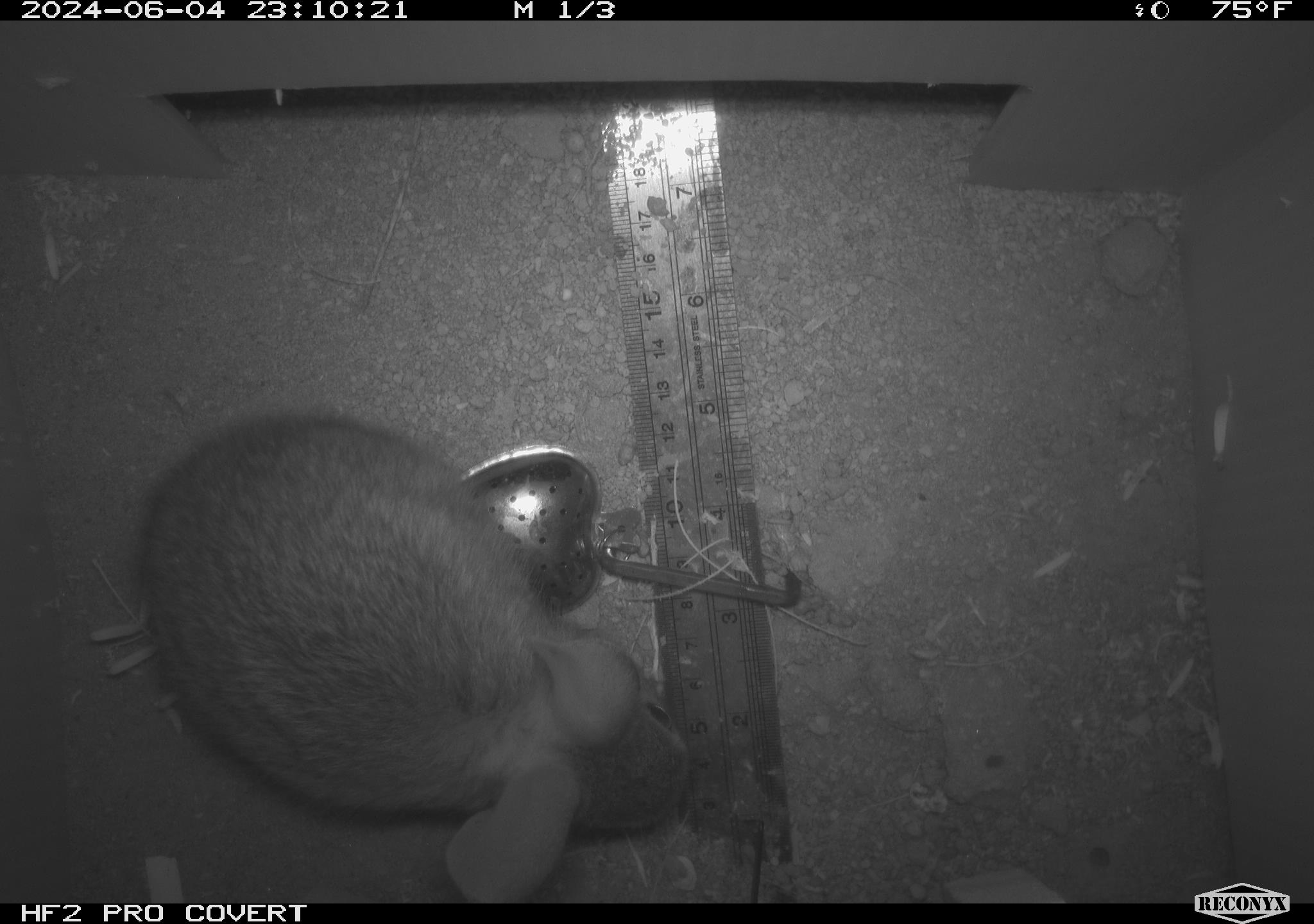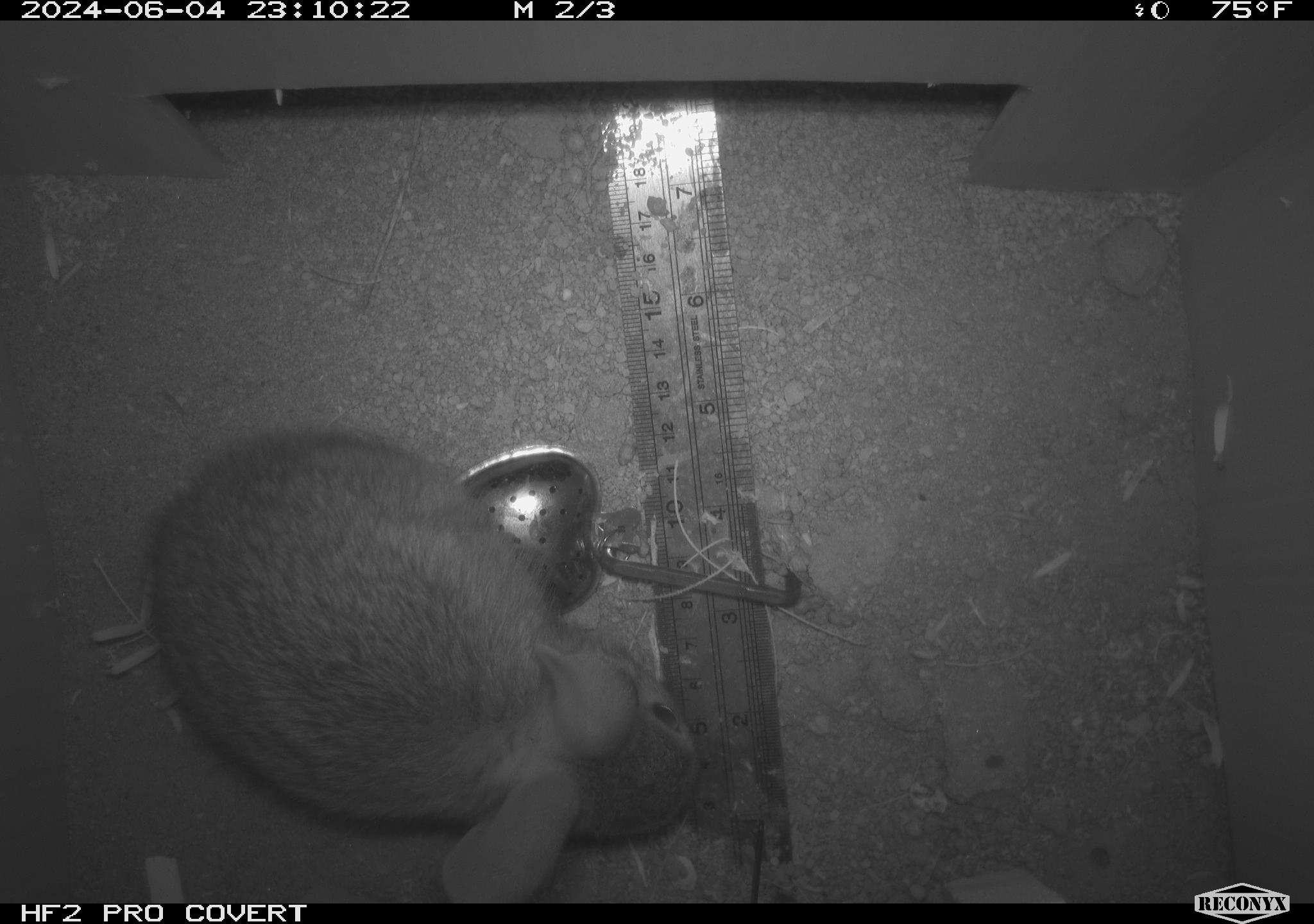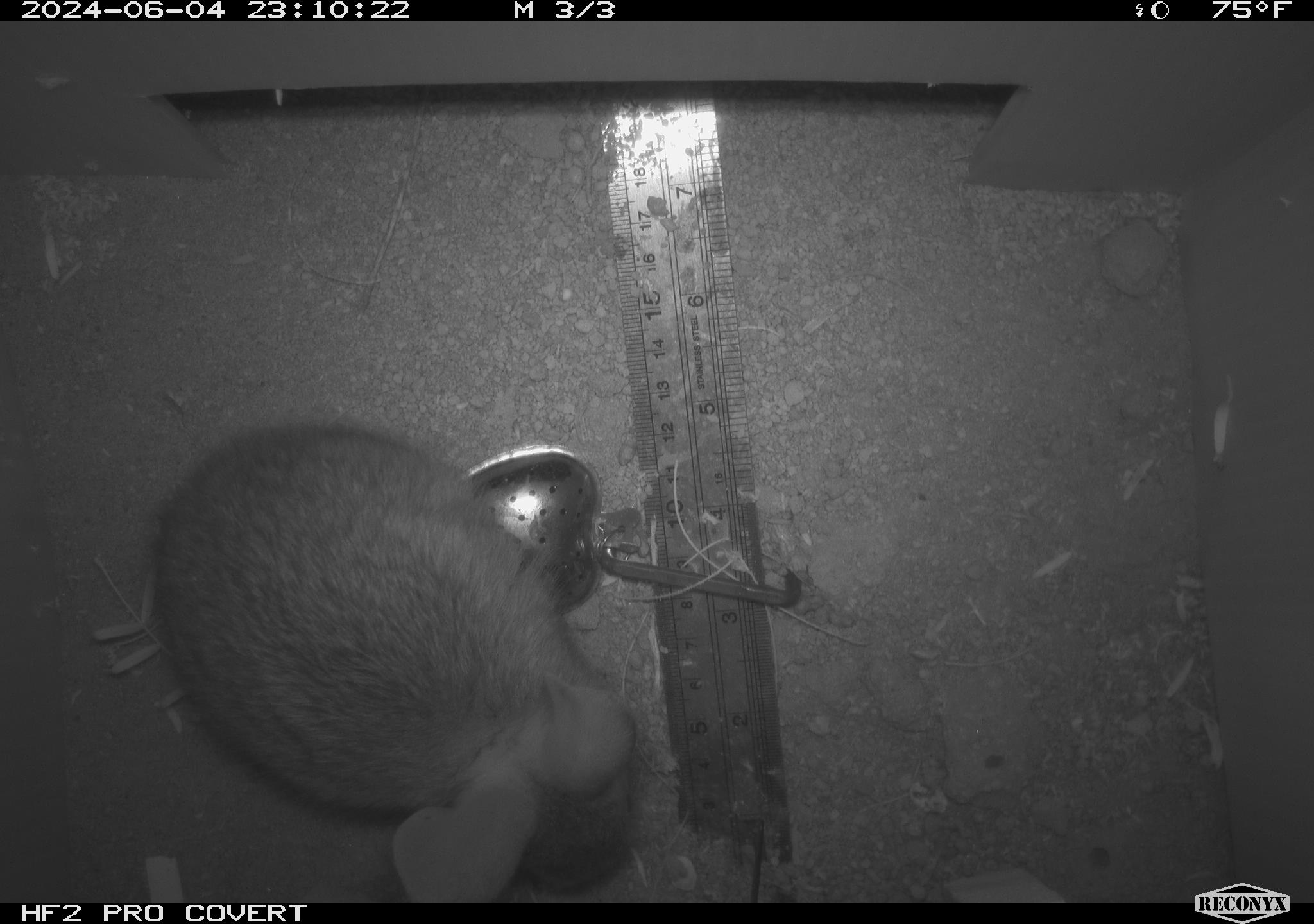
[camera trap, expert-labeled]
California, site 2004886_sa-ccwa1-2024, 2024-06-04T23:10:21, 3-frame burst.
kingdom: Animalia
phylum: Chordata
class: Mammalia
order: Lagomorpha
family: Leporidae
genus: Sylvilagus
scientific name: Sylvilagus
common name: cottontail rabbits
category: sylvilagus species